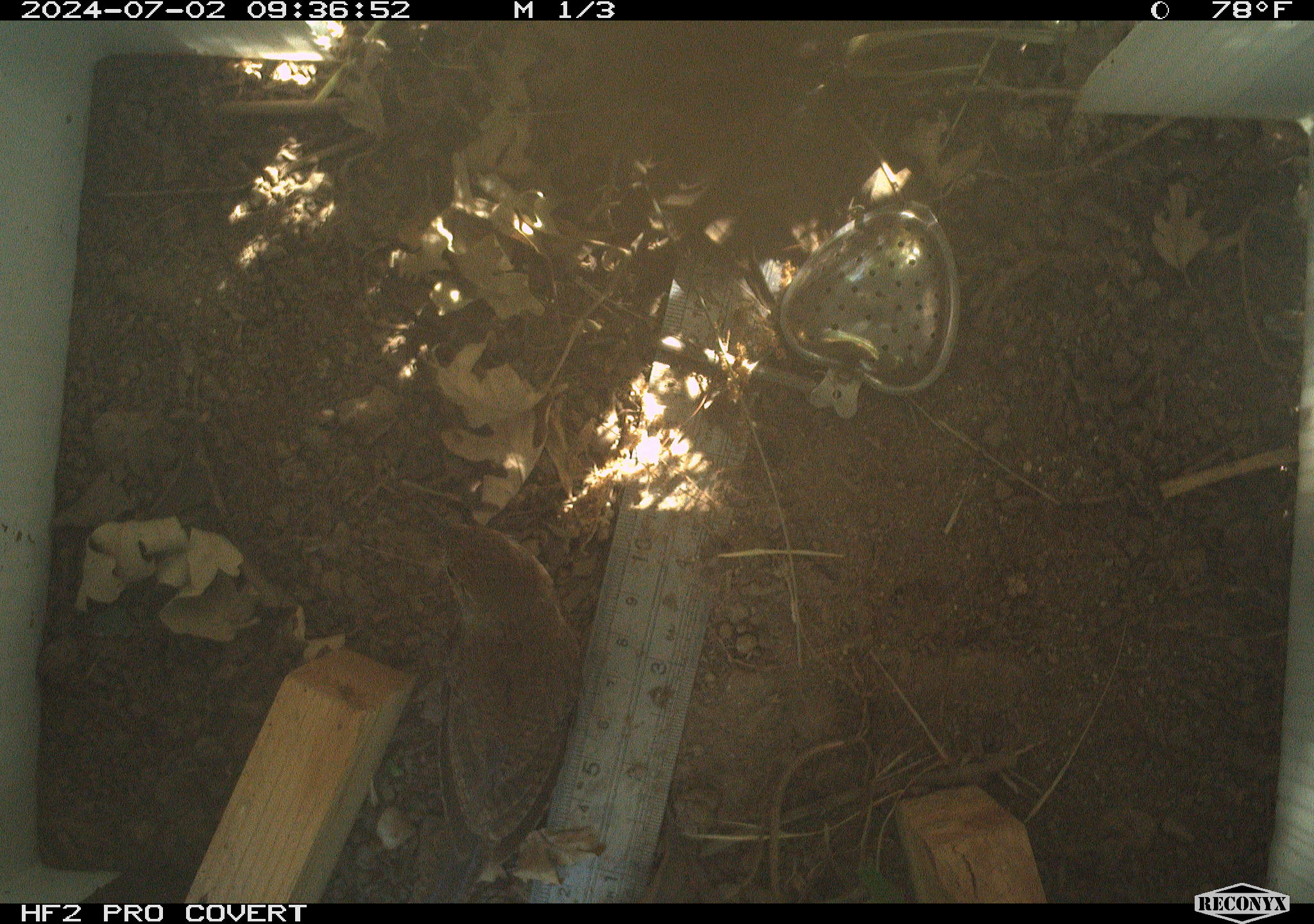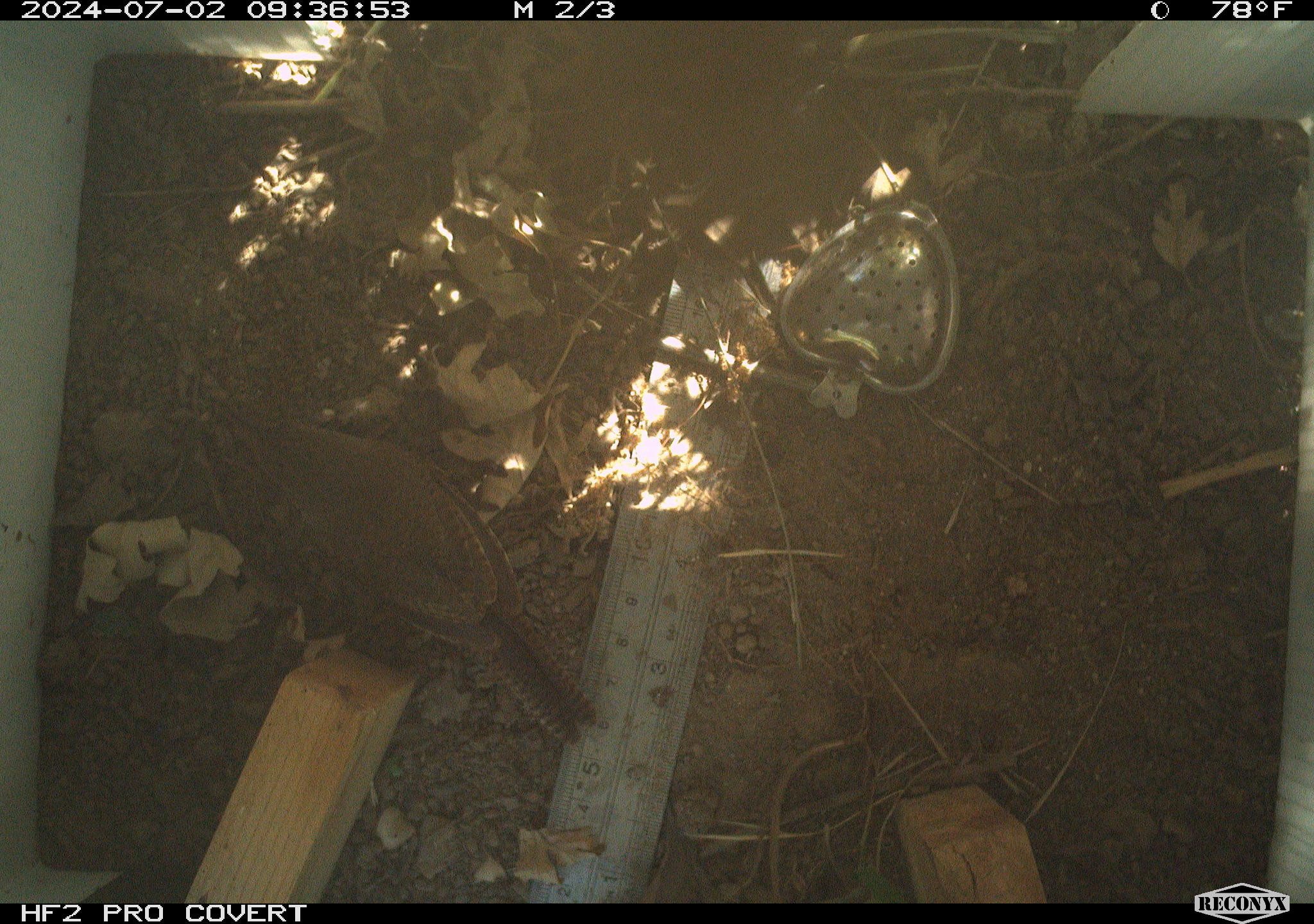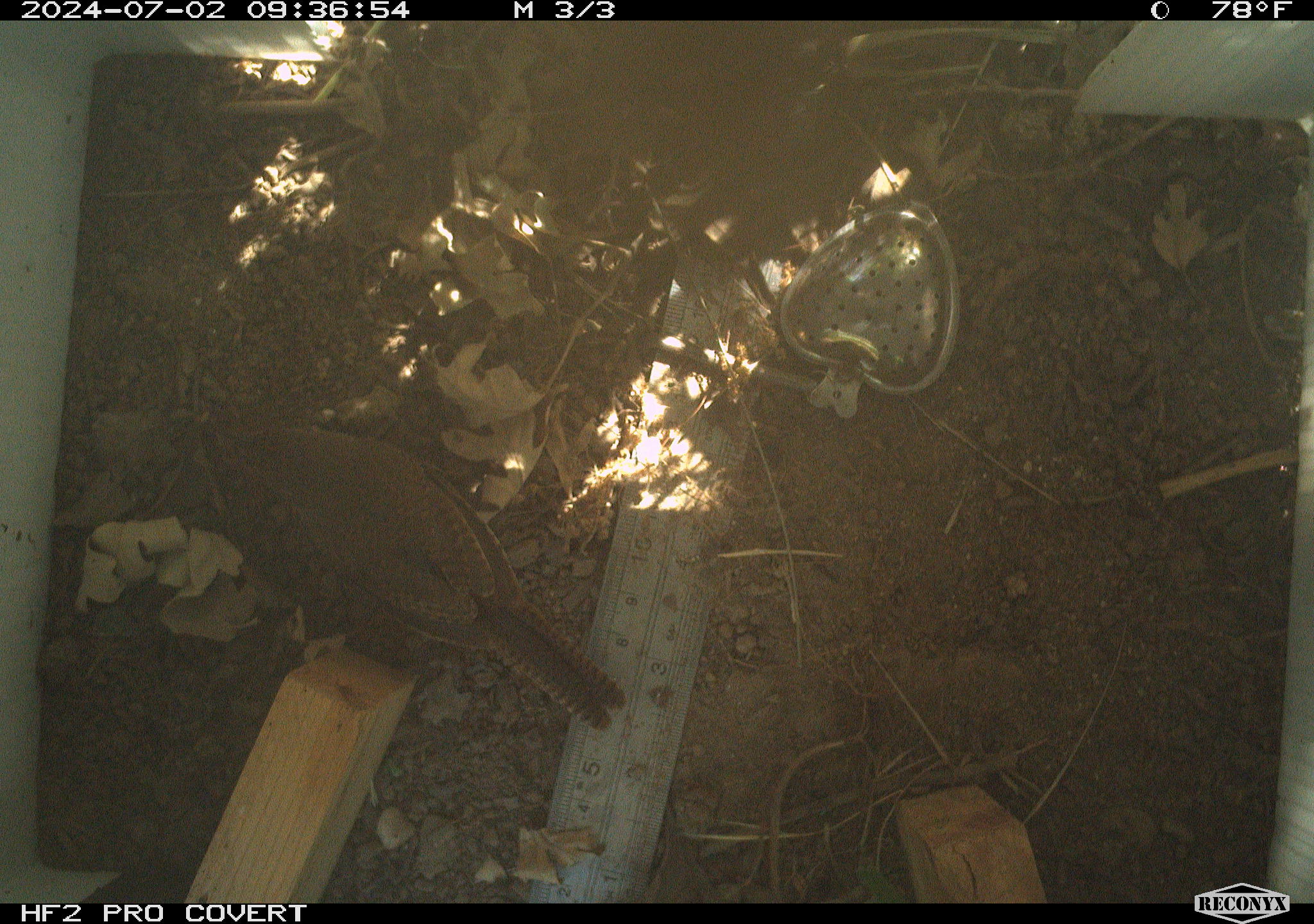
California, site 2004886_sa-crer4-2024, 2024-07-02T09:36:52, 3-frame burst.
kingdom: Animalia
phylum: Chordata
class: Aves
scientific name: Aves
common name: bird